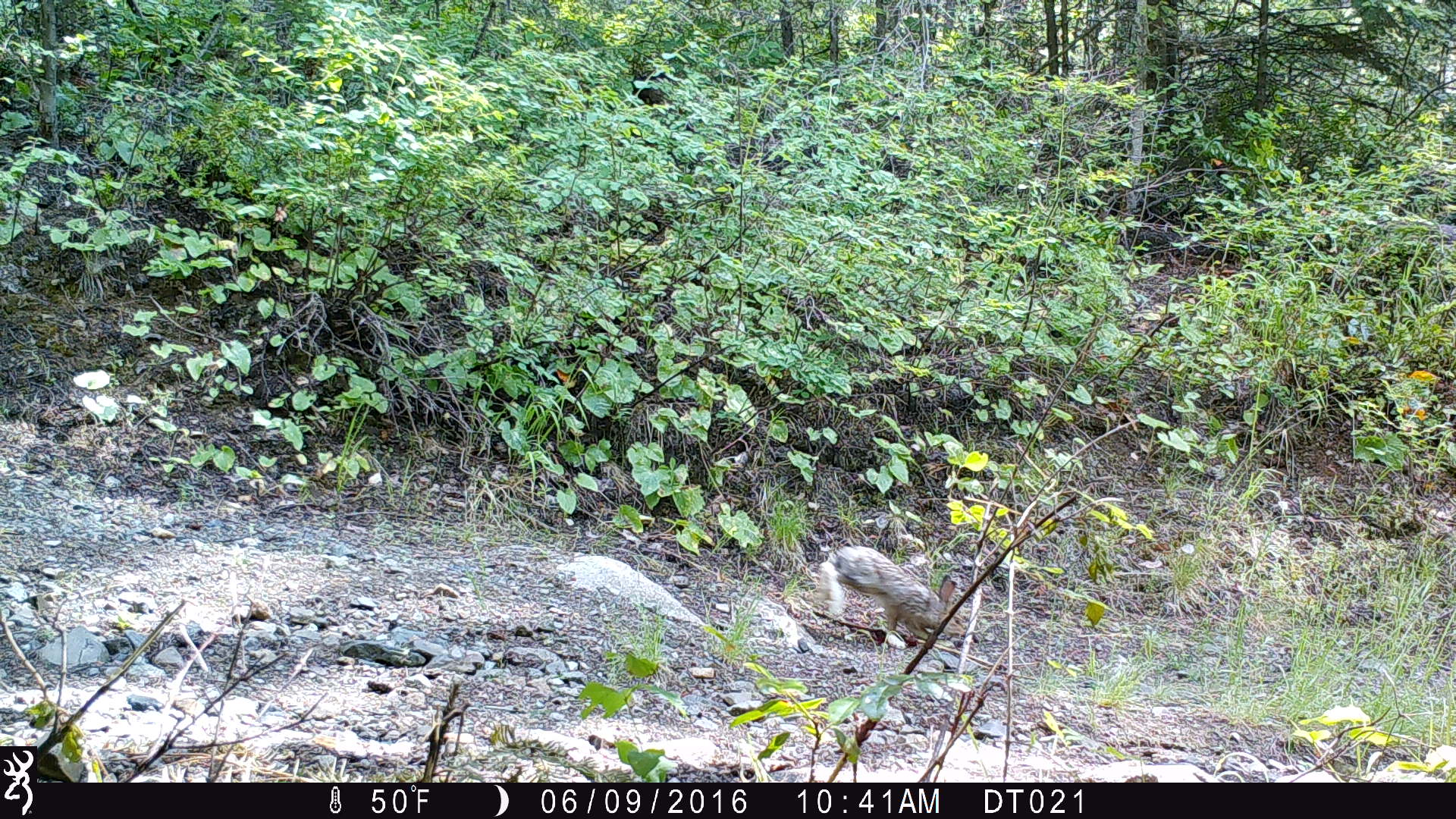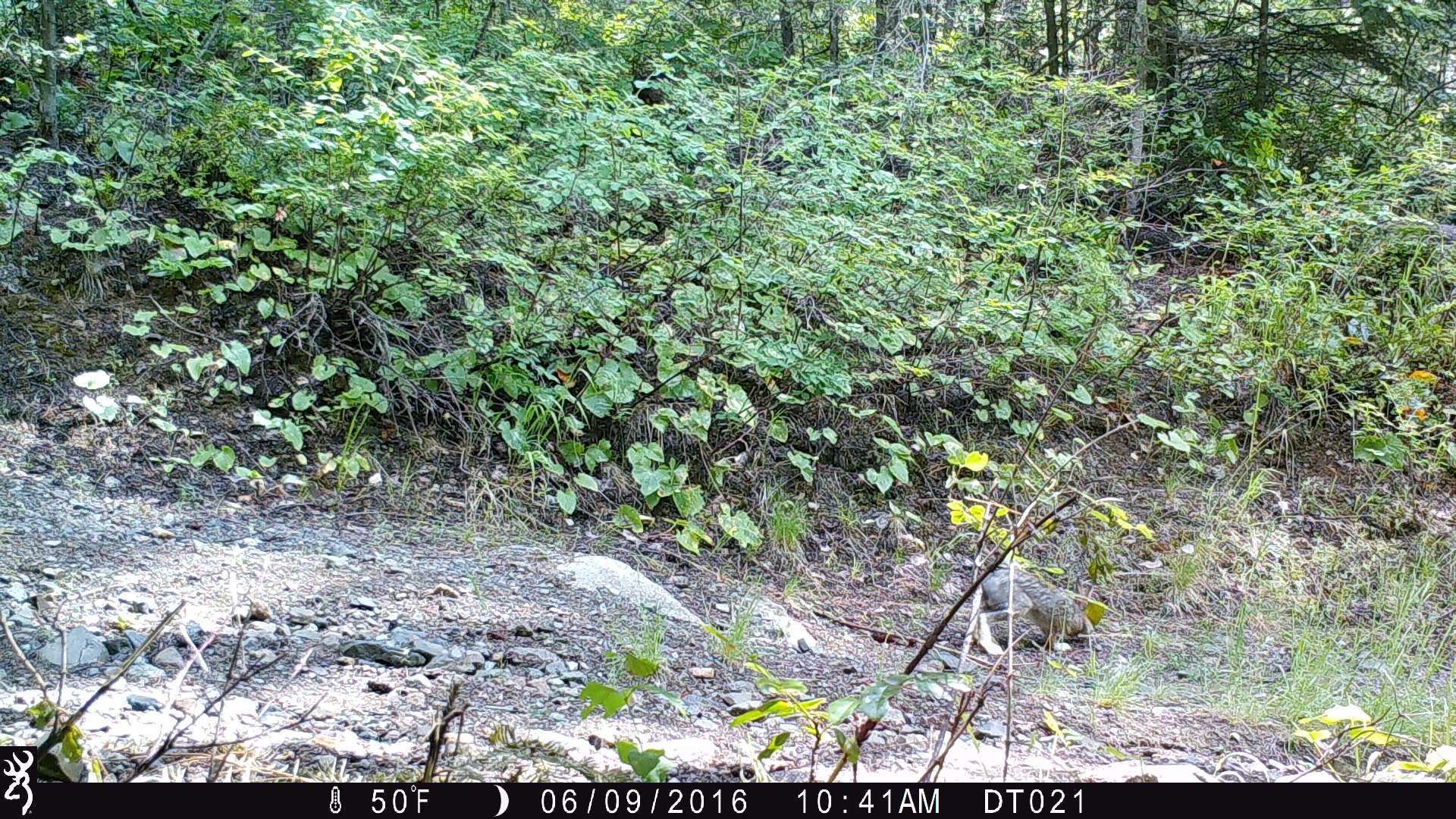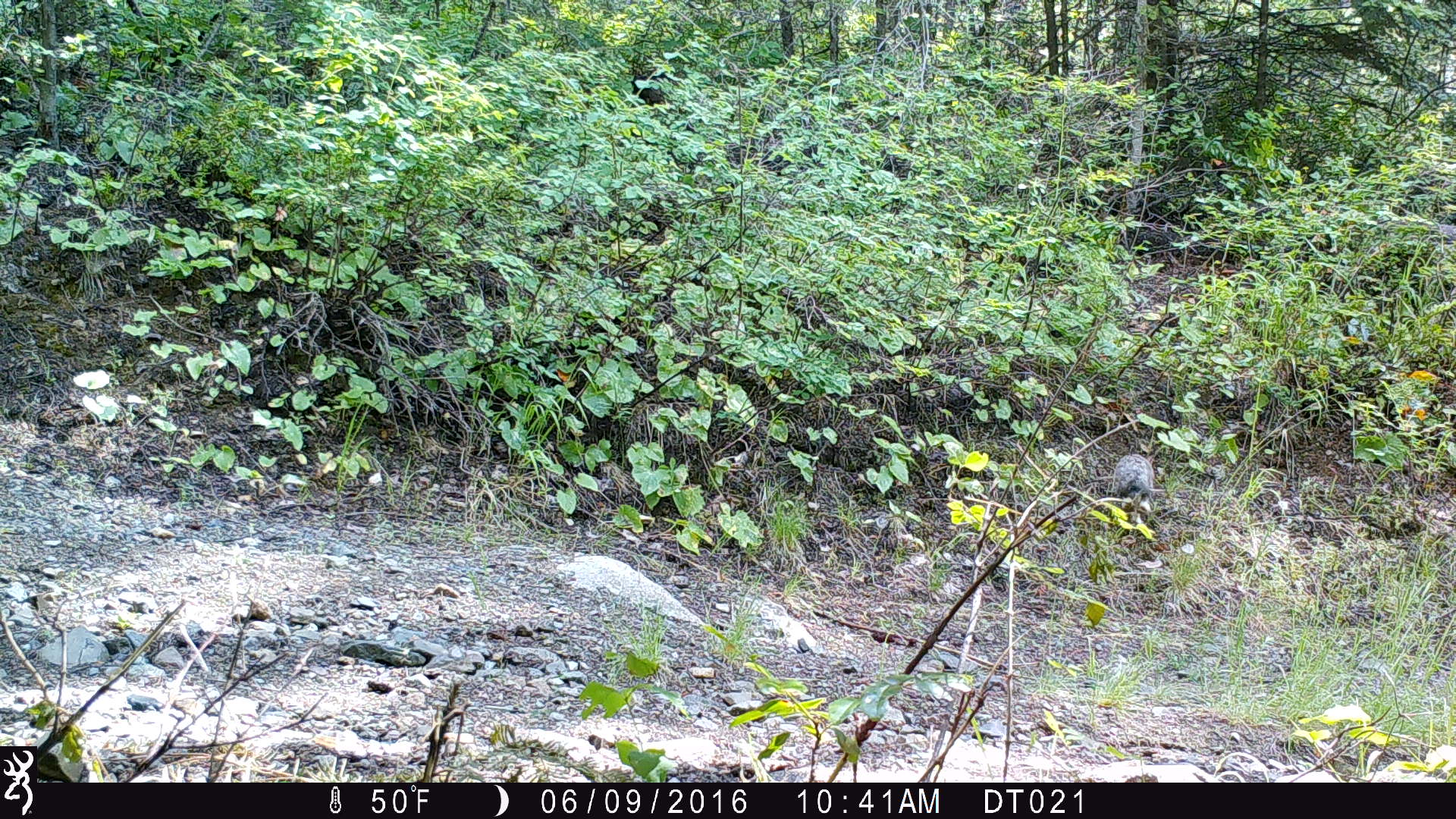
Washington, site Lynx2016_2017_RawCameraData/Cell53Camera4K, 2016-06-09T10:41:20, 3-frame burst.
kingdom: Animalia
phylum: Chordata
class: Mammalia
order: Lagomorpha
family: Leporidae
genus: Lepus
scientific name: Lepus americanus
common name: snowshoe hare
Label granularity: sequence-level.